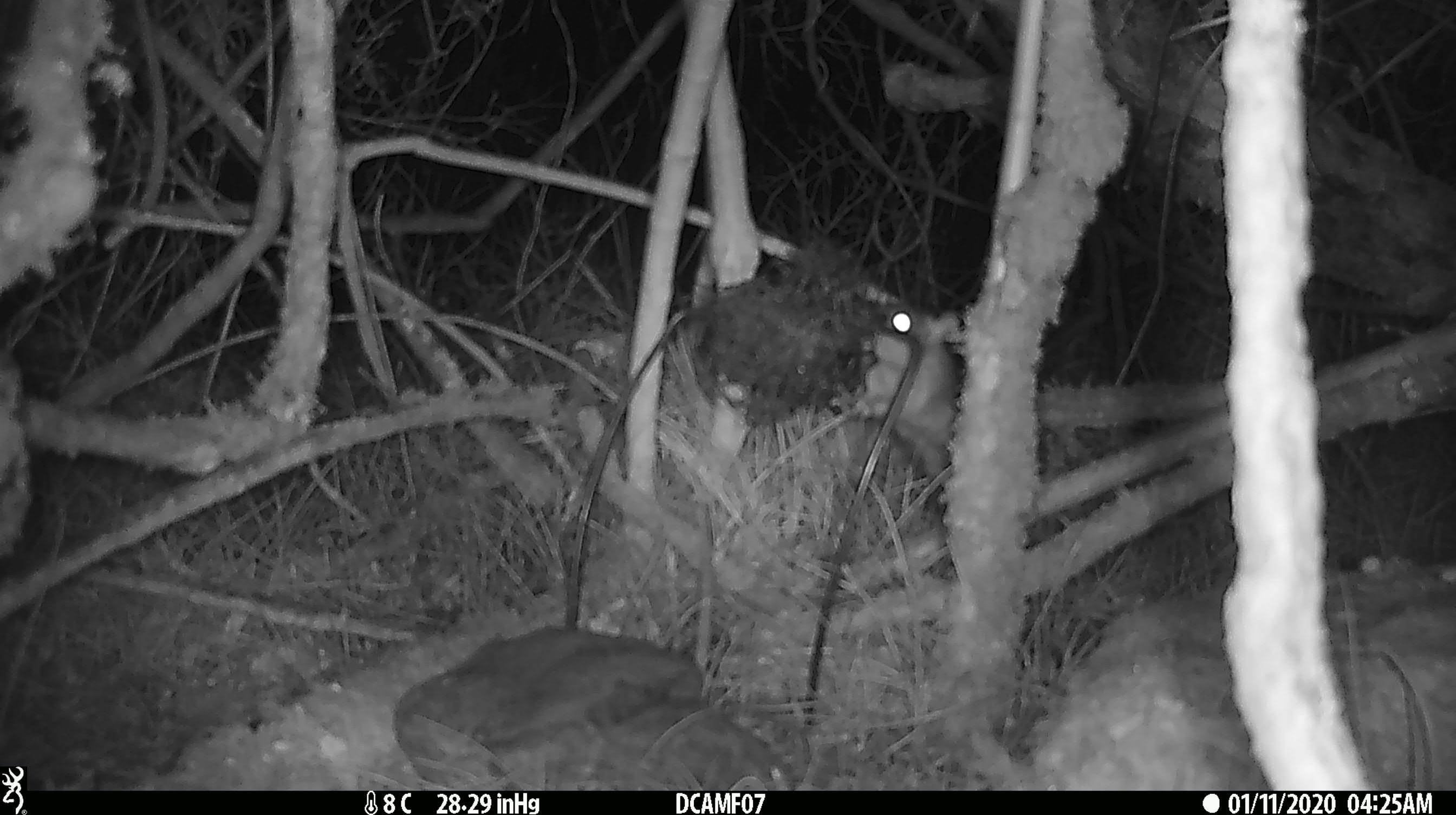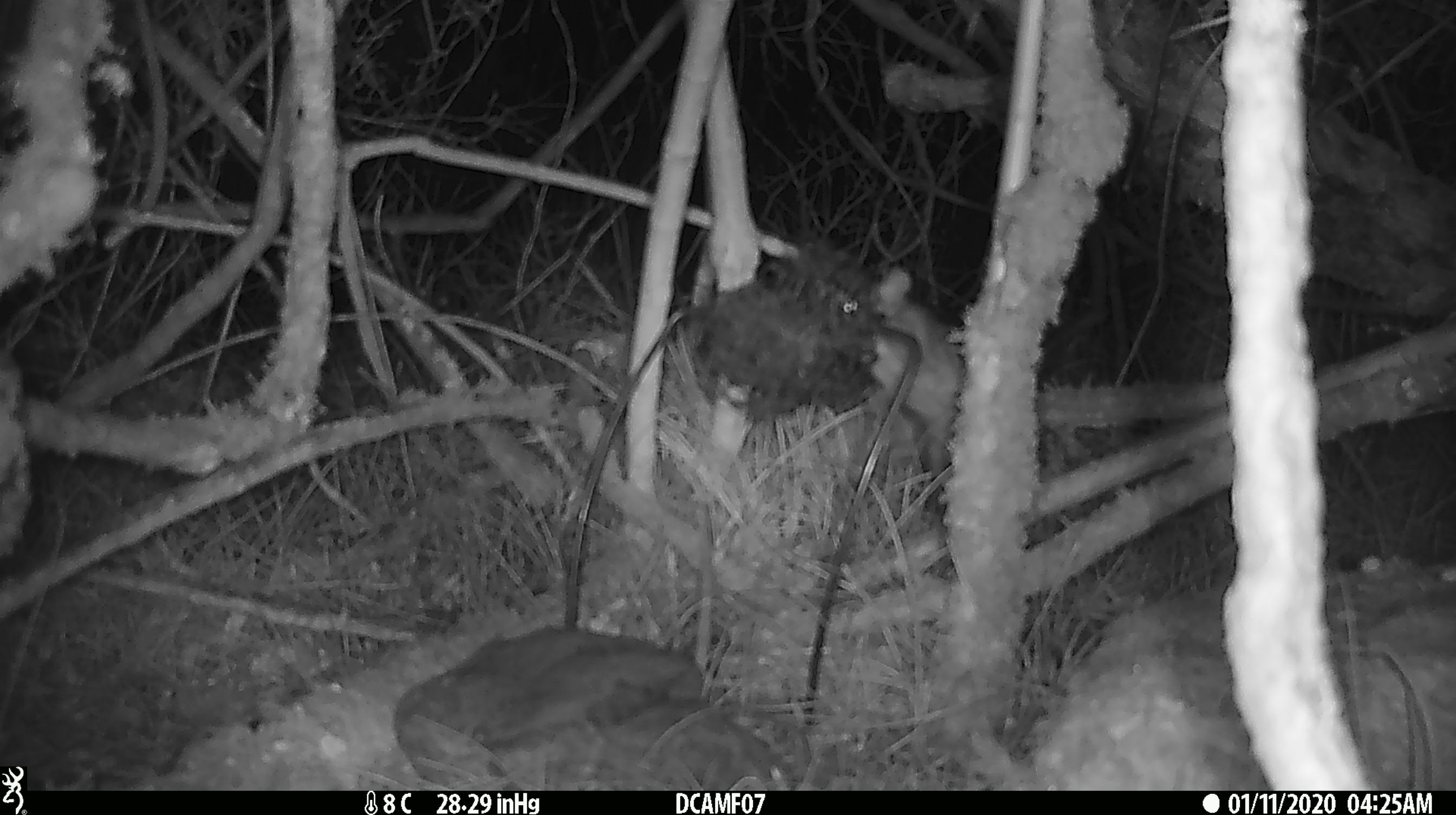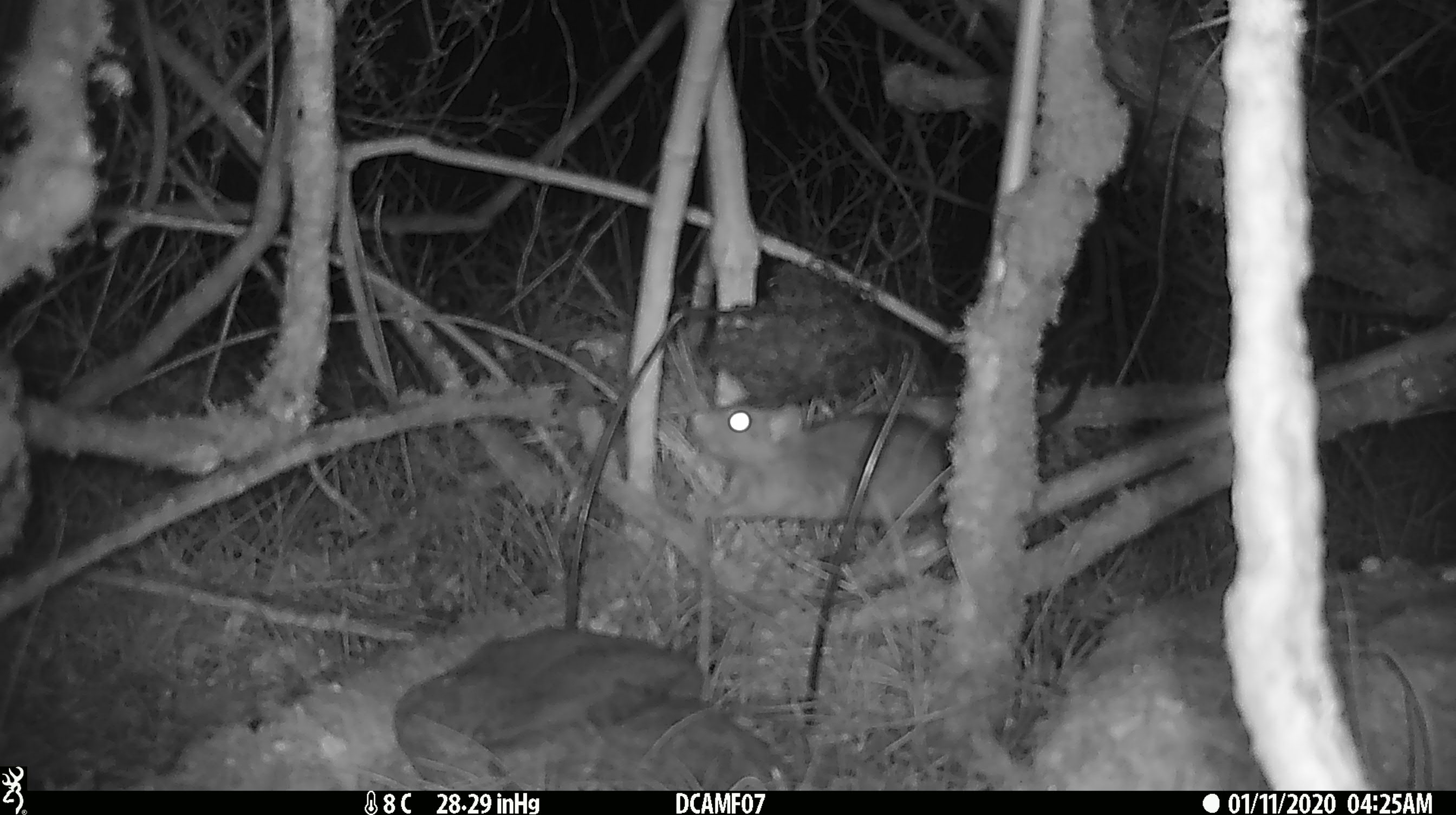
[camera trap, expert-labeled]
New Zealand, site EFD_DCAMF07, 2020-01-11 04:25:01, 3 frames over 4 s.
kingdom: Animalia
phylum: Chordata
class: Mammalia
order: Rodentia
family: Muridae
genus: Rattus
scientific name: Rattus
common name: rat